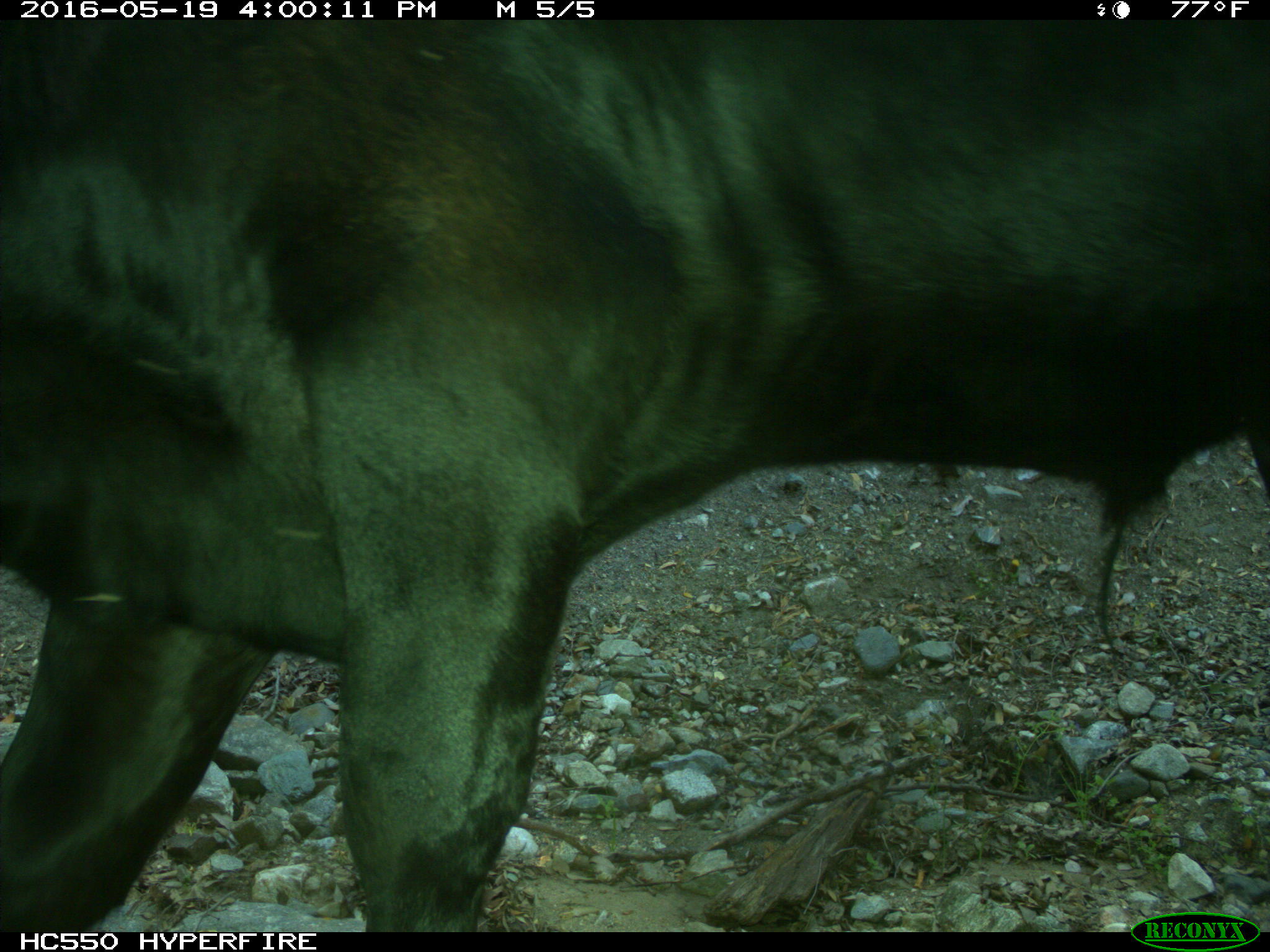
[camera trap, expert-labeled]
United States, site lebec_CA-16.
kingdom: Animalia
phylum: Chordata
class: Mammalia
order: Artiodactyla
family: Bovidae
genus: Bos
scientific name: Bos taurus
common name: domestic cow